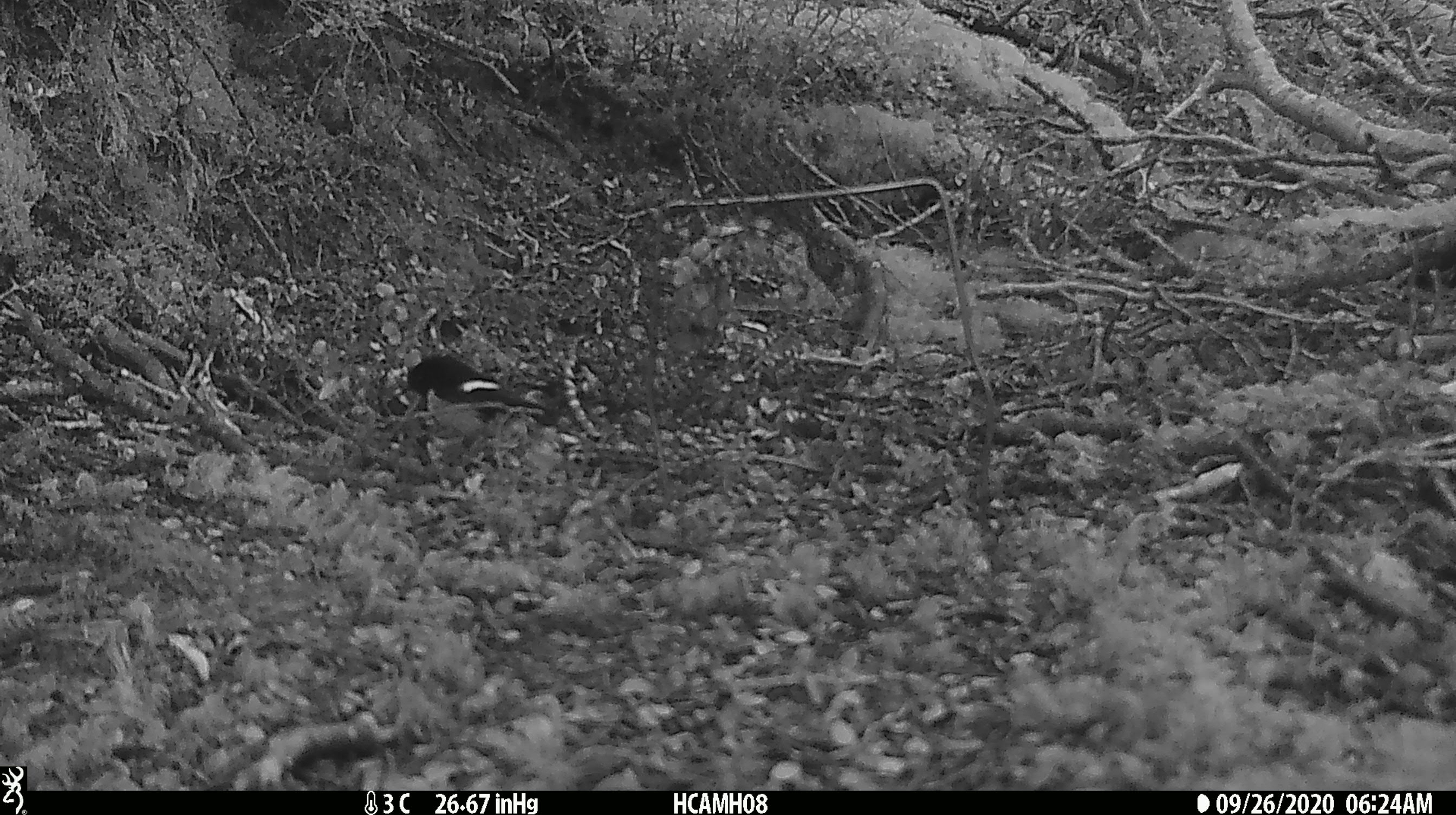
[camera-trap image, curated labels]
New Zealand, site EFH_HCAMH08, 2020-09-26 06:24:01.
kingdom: Animalia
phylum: Chordata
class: Aves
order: Passeriformes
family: Petroicidae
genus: Petroica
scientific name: Petroica macrocephala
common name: tomtit